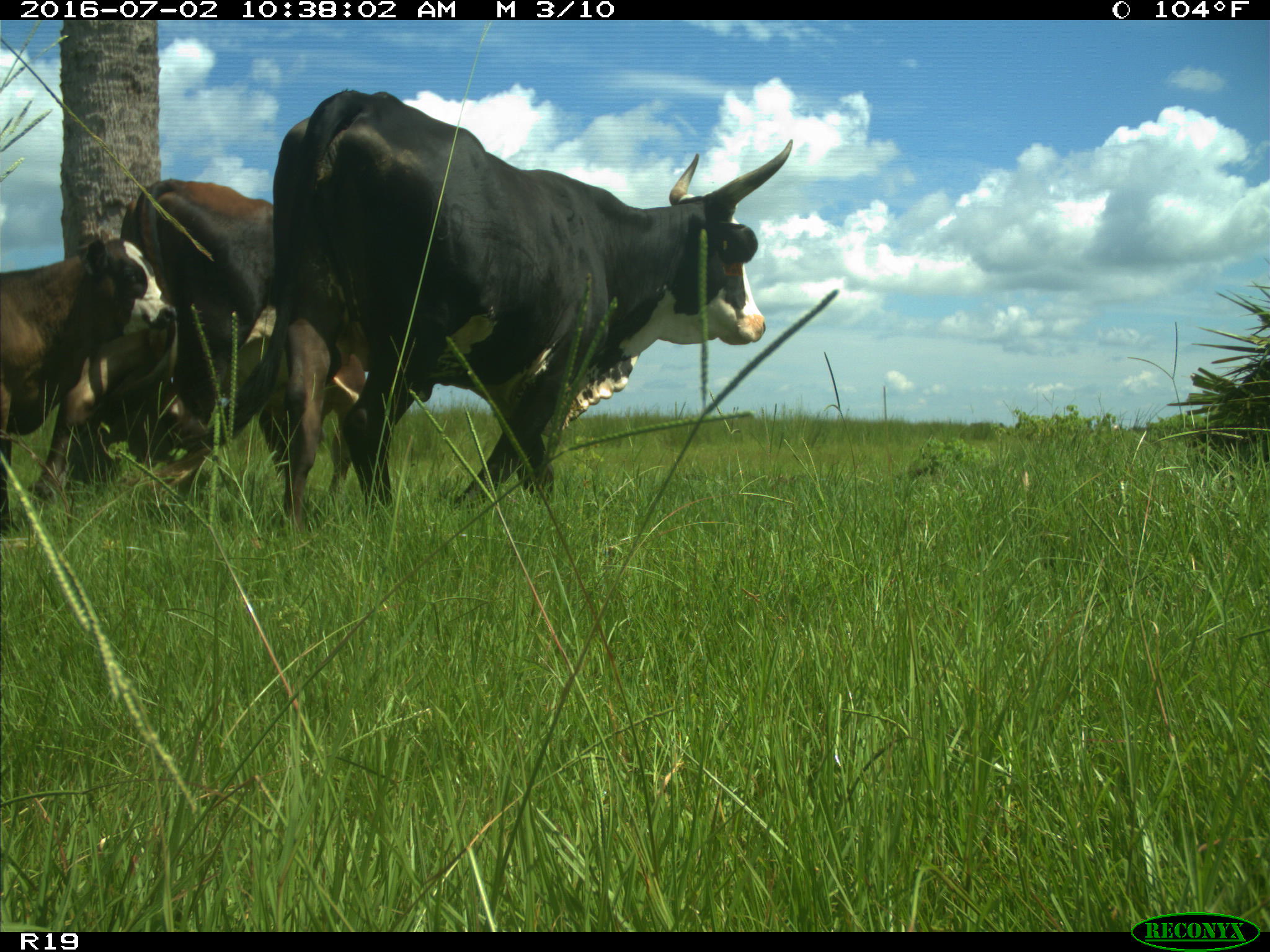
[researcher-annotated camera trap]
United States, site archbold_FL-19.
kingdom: Animalia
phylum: Chordata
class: Mammalia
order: Artiodactyla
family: Bovidae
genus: Bos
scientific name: Bos taurus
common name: domestic cow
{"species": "Bos taurus (domestic cow)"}